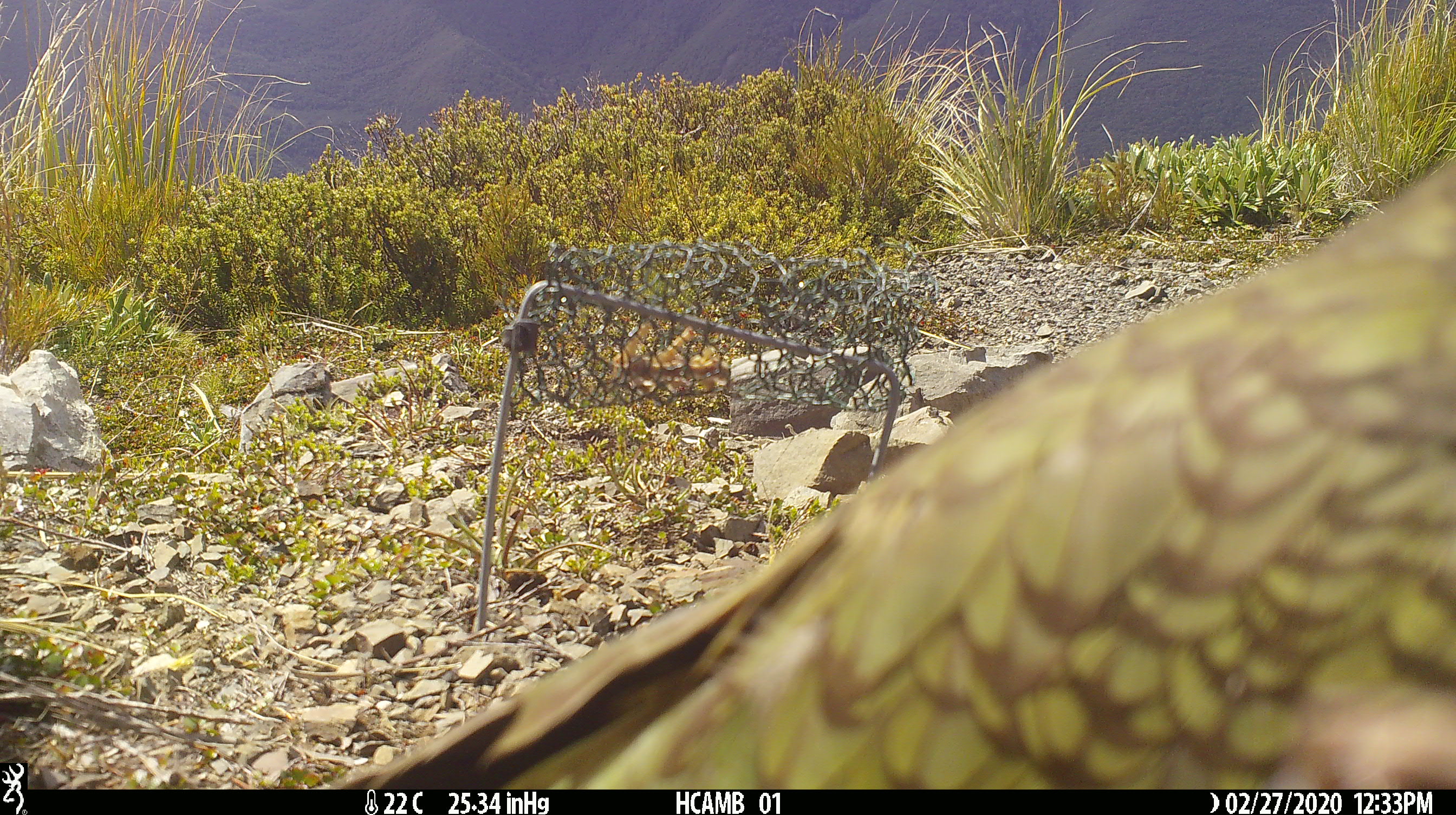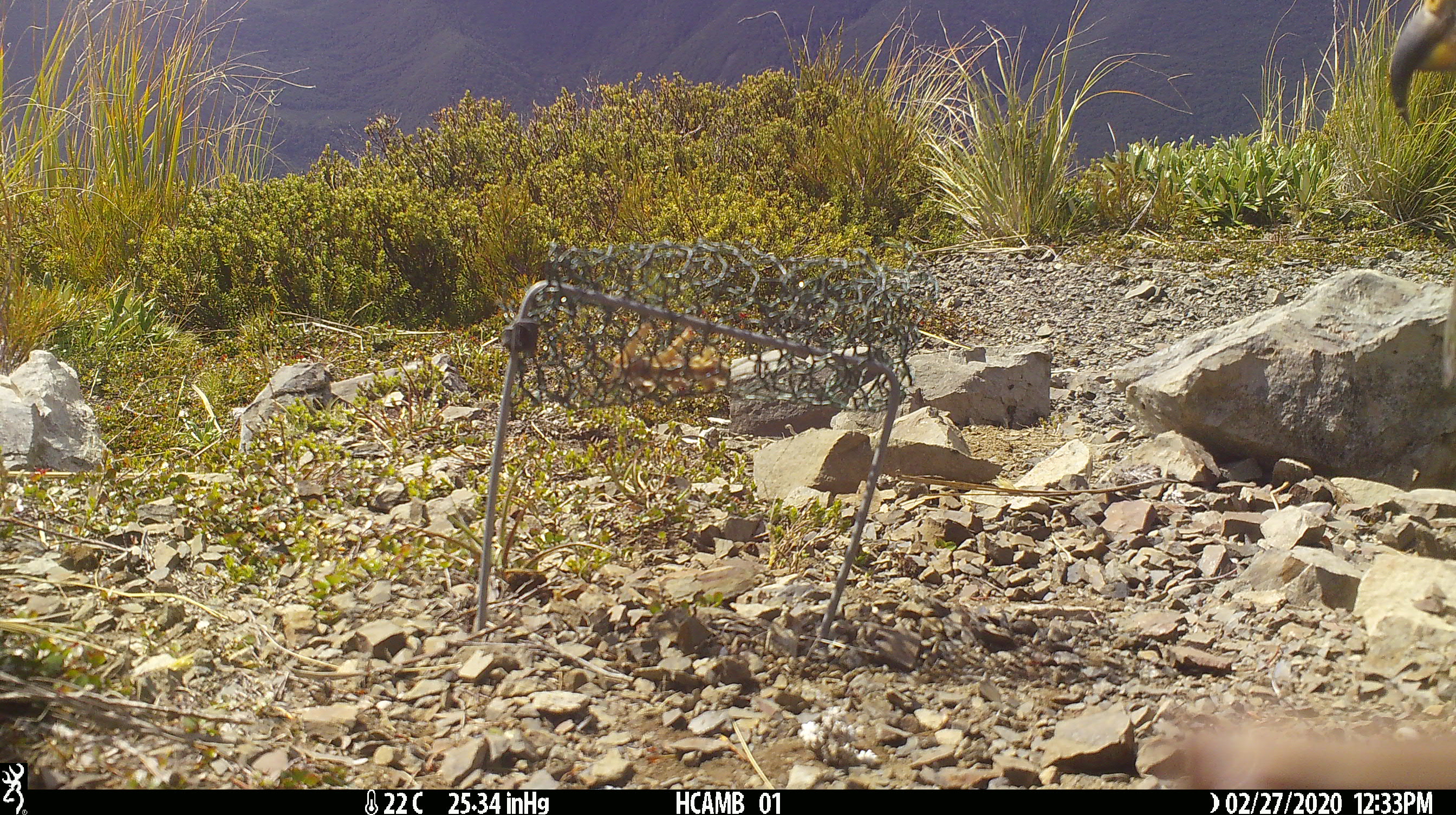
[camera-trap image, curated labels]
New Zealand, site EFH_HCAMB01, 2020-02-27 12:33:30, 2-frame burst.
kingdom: Animalia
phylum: Chordata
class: Aves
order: Psittaciformes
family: Strigopidae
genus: Nestor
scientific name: Nestor notabilis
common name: kea